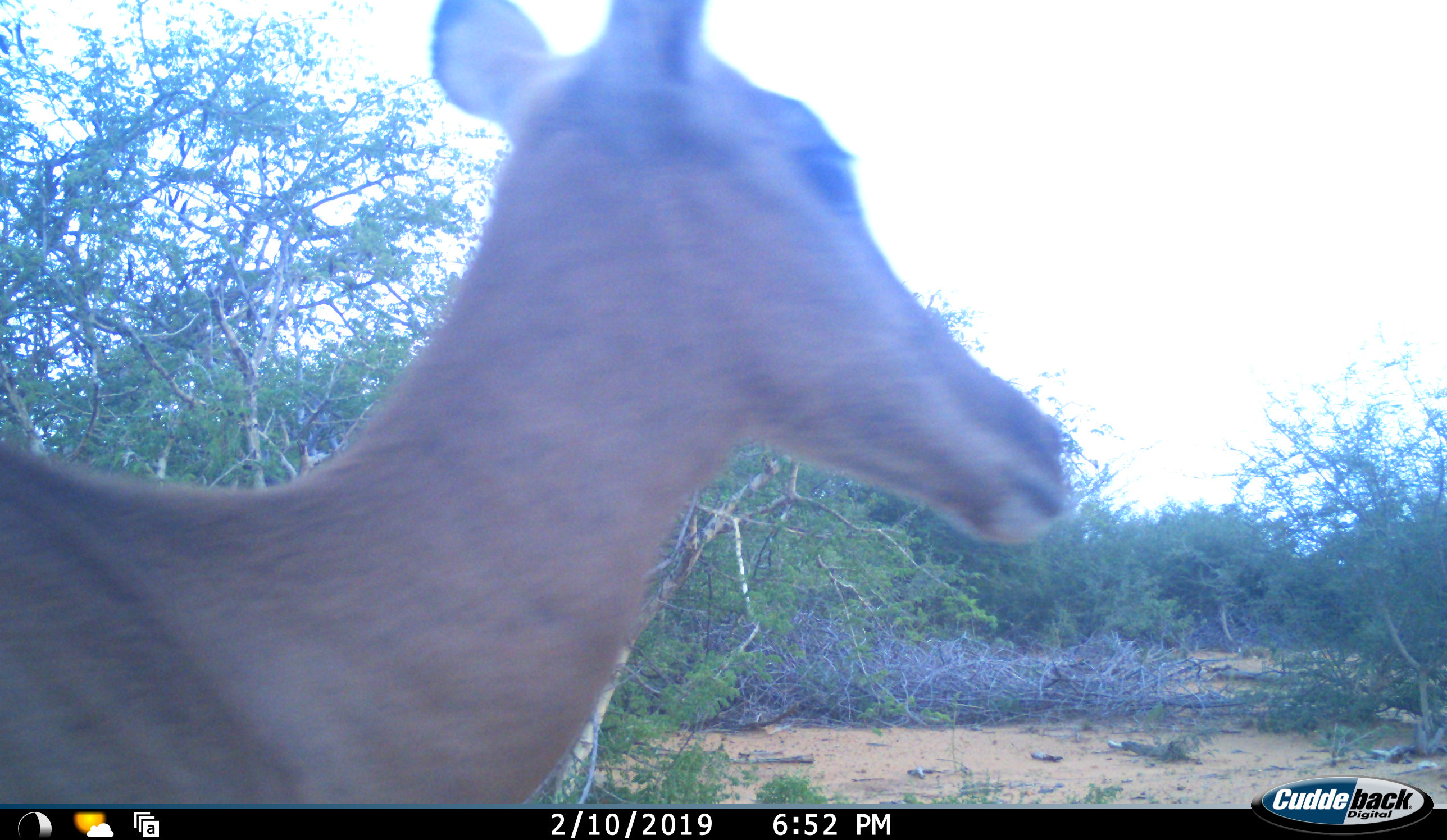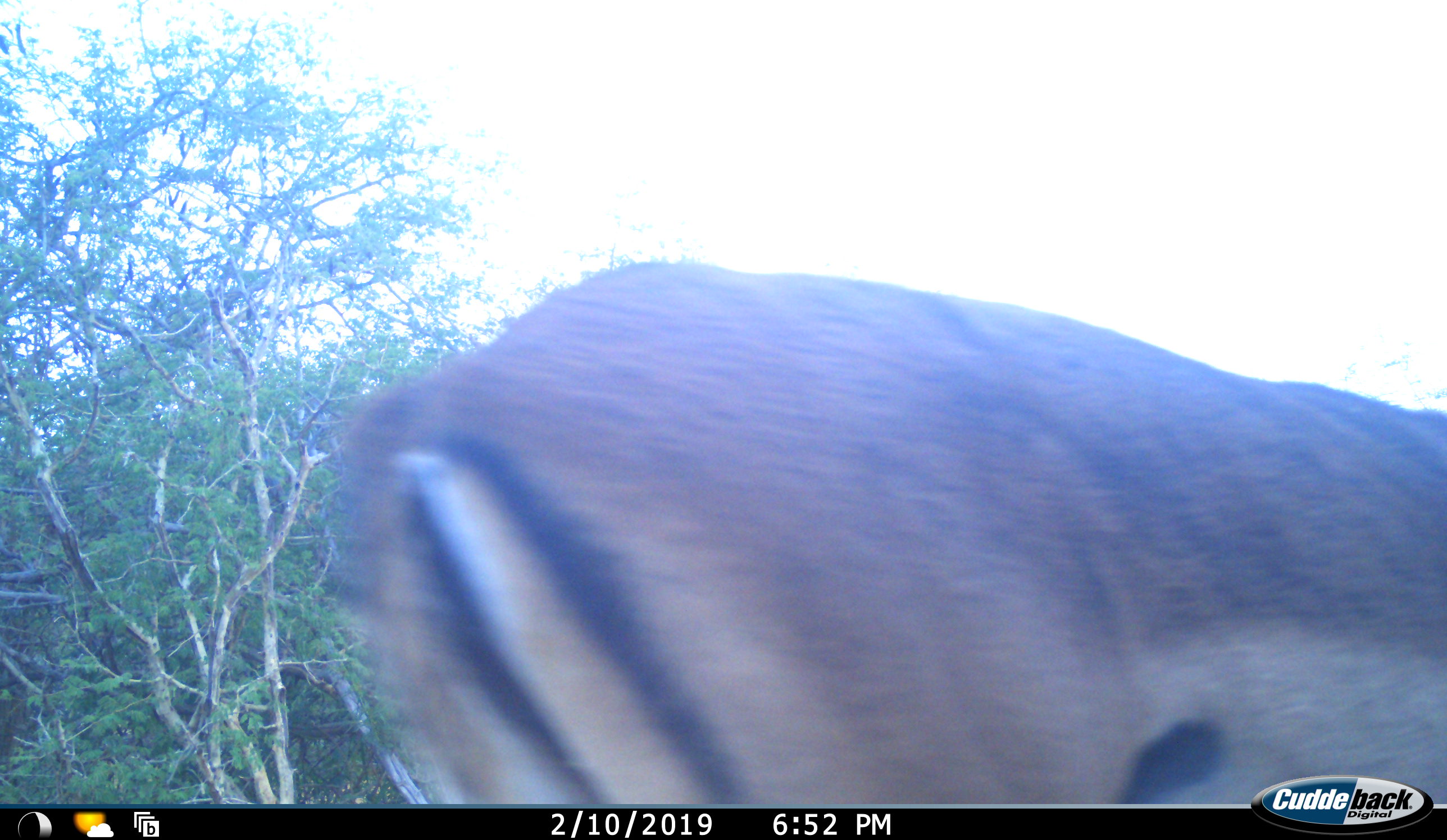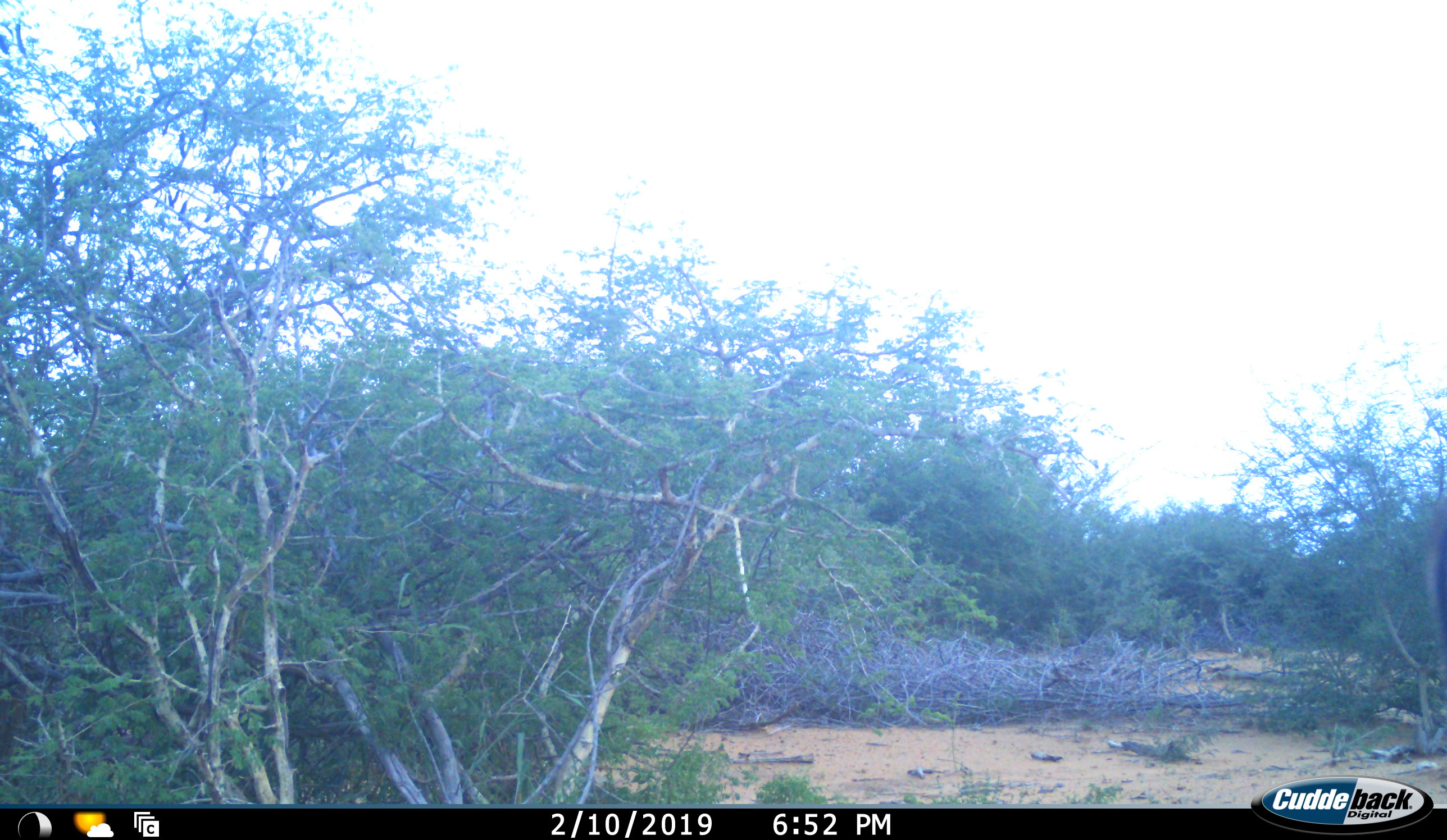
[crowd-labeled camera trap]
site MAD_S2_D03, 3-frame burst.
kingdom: Animalia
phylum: Chordata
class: Mammalia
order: Artiodactyla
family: Bovidae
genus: Aepyceros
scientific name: Aepyceros melampus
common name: impala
Impala (Aepyceros melampus), count 1. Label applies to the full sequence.